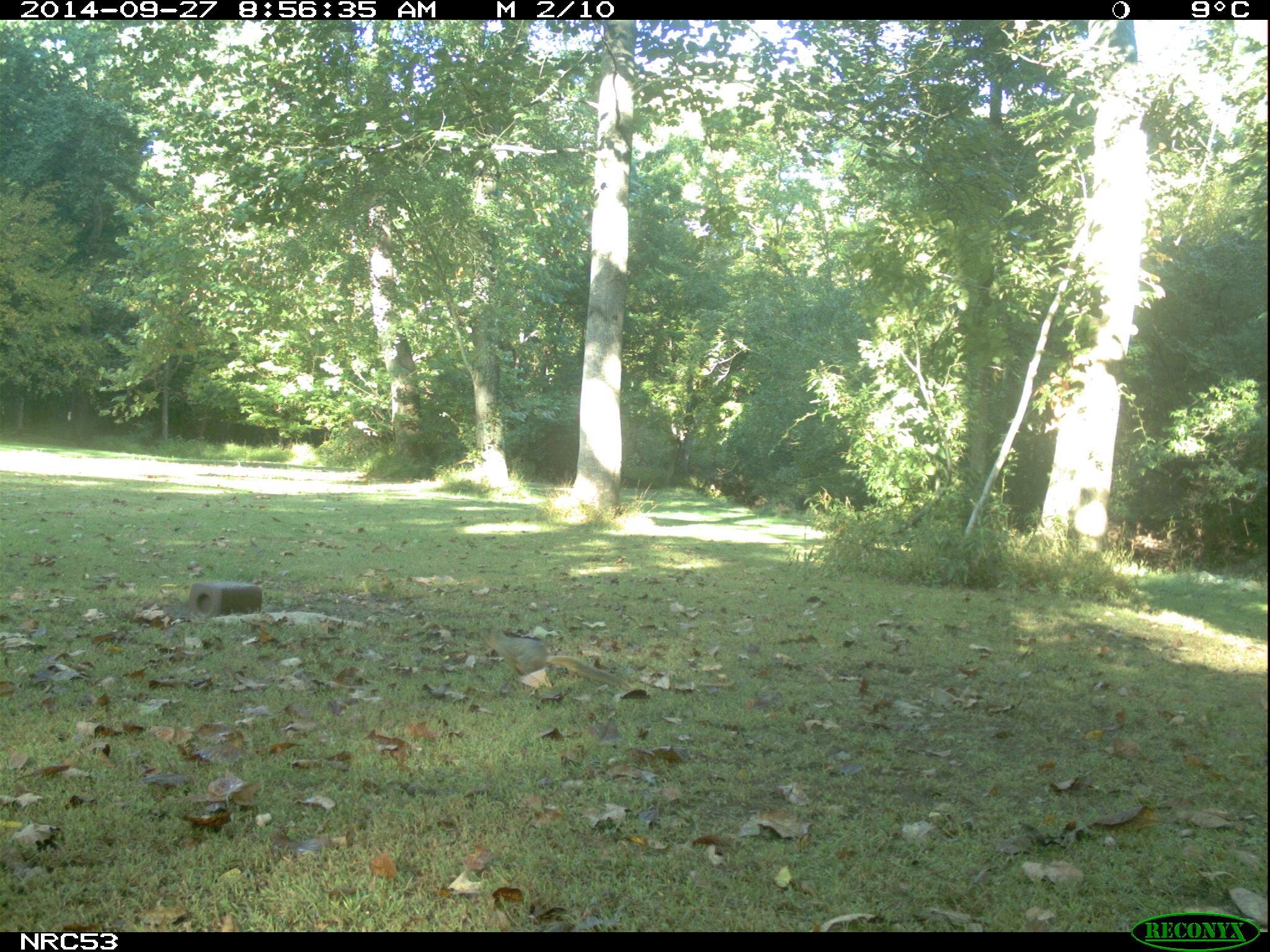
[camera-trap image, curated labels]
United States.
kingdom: Animalia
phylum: Chordata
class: Mammalia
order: Rodentia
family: Sciuridae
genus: Sciurus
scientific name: Sciurus niger cinereus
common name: eastern fox squirrel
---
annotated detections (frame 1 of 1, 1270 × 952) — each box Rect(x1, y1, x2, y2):
Eastern Fox Squirrel: Rect(476, 620, 622, 698)